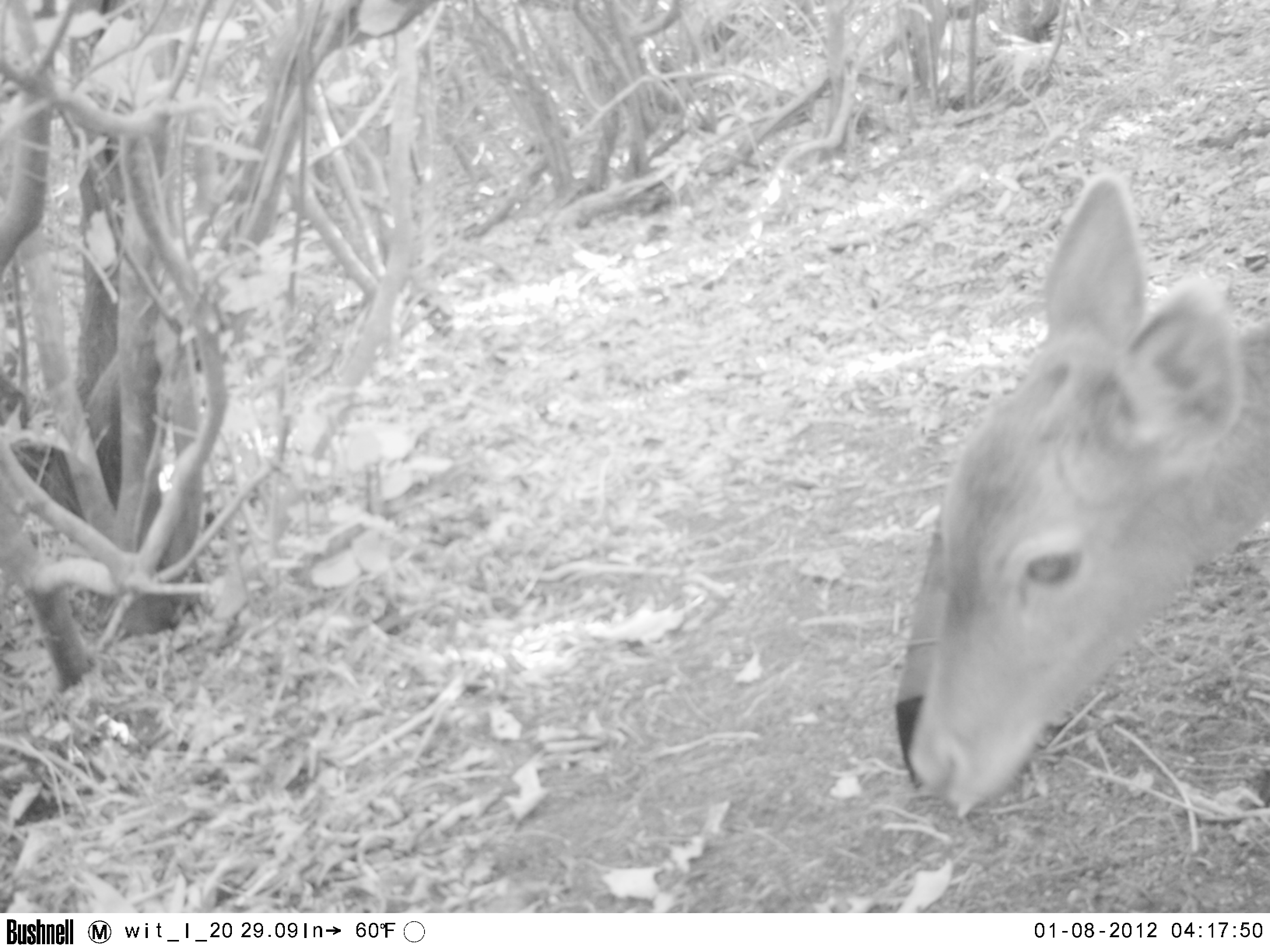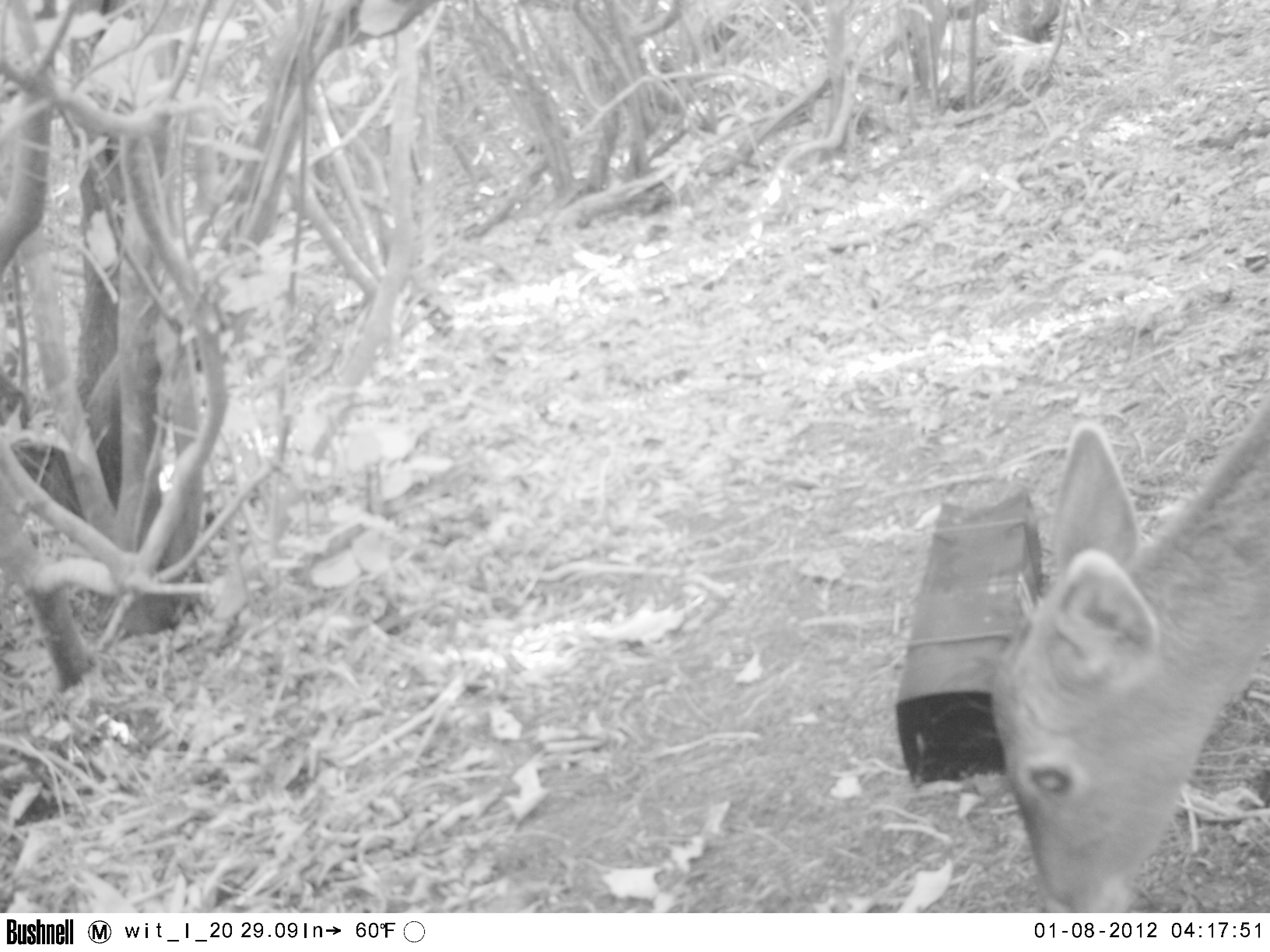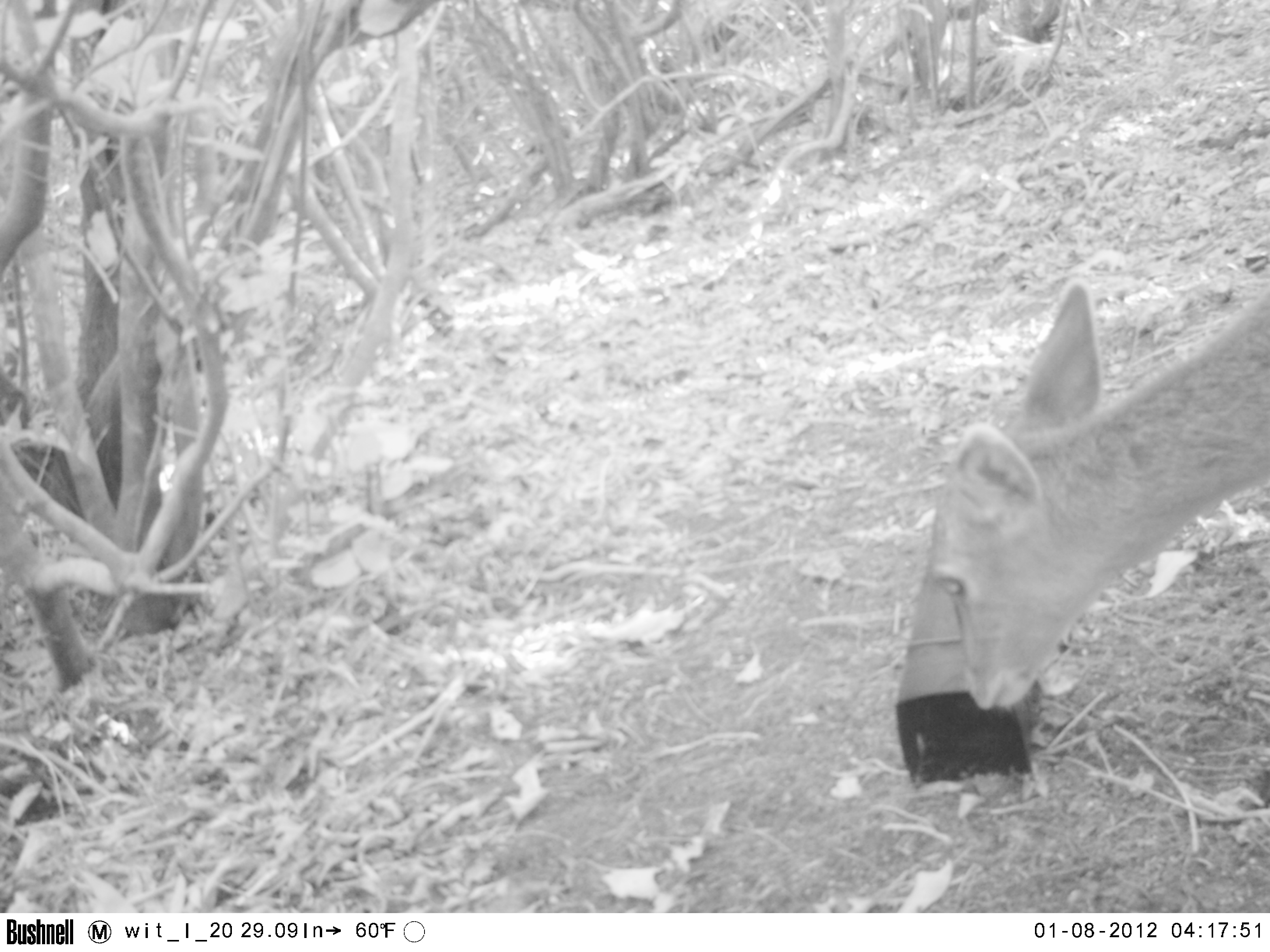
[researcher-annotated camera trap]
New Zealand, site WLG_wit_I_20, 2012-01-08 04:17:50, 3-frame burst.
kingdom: Animalia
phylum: Chordata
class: Mammalia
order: Artiodactyla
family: Cervidae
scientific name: Cervidae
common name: deer